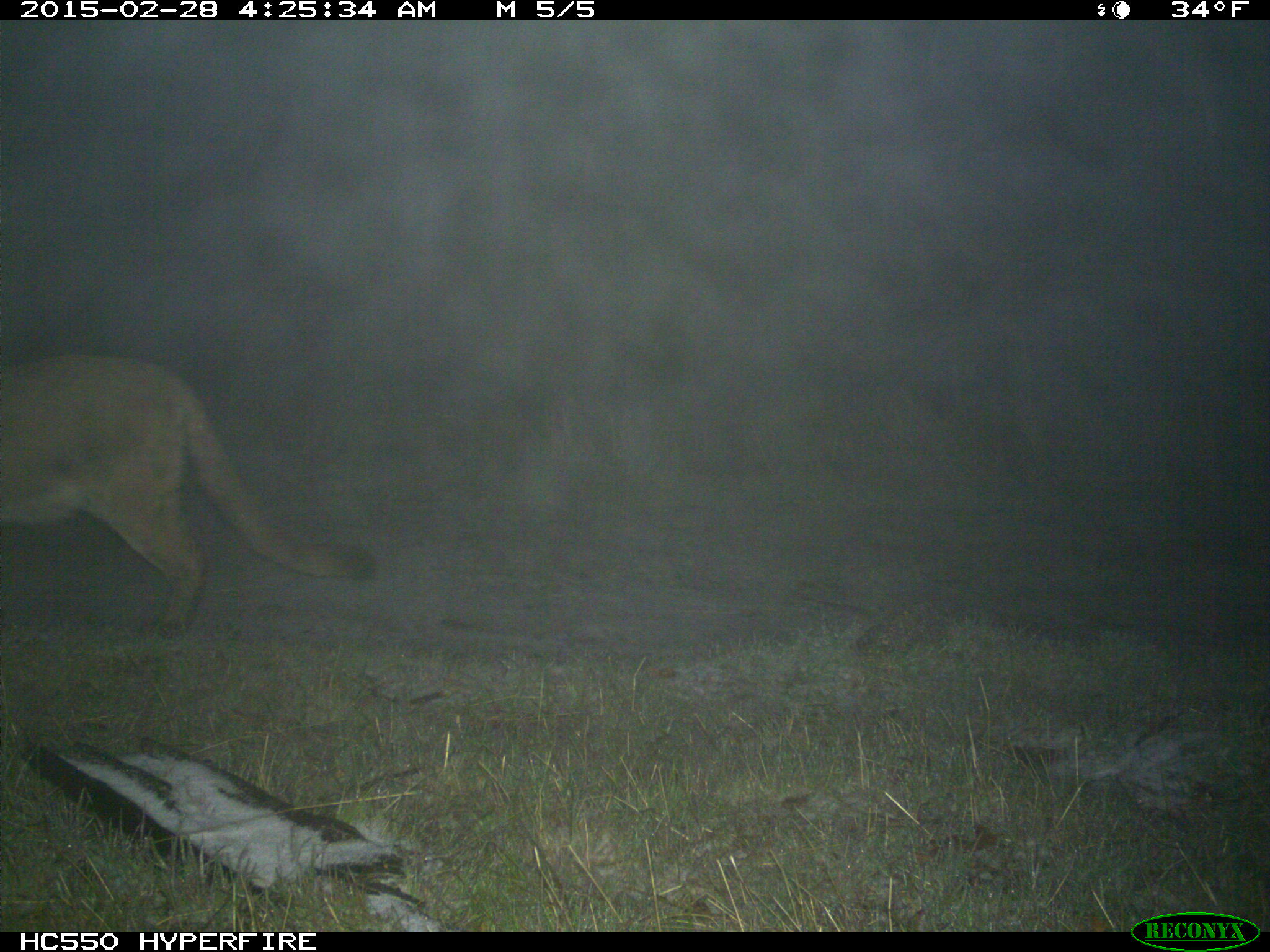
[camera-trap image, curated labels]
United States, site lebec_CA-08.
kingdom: Animalia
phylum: Chordata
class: Mammalia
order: Carnivora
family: Felidae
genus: Puma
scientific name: Puma concolor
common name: mountain lion